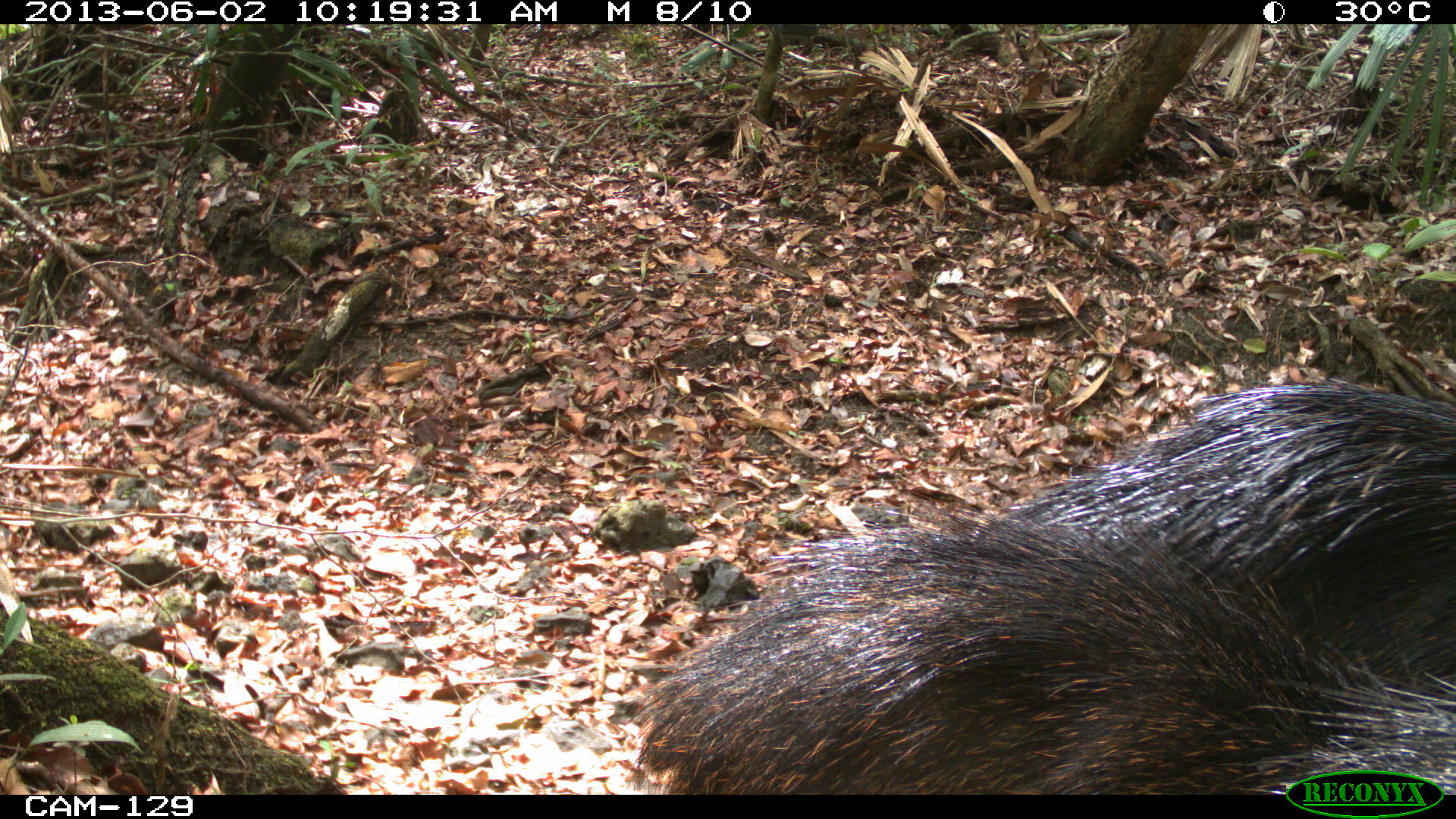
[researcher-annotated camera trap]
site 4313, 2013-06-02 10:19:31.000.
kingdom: Animalia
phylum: Chordata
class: Mammalia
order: Artiodactyla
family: Tayassuidae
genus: Tayassu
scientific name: Tayassu pecari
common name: white-lipped peccary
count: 2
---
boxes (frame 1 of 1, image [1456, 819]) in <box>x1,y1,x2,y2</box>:
tayassu pecari: <box>628,497,1456,794</box>; <box>1006,377,1453,693</box>